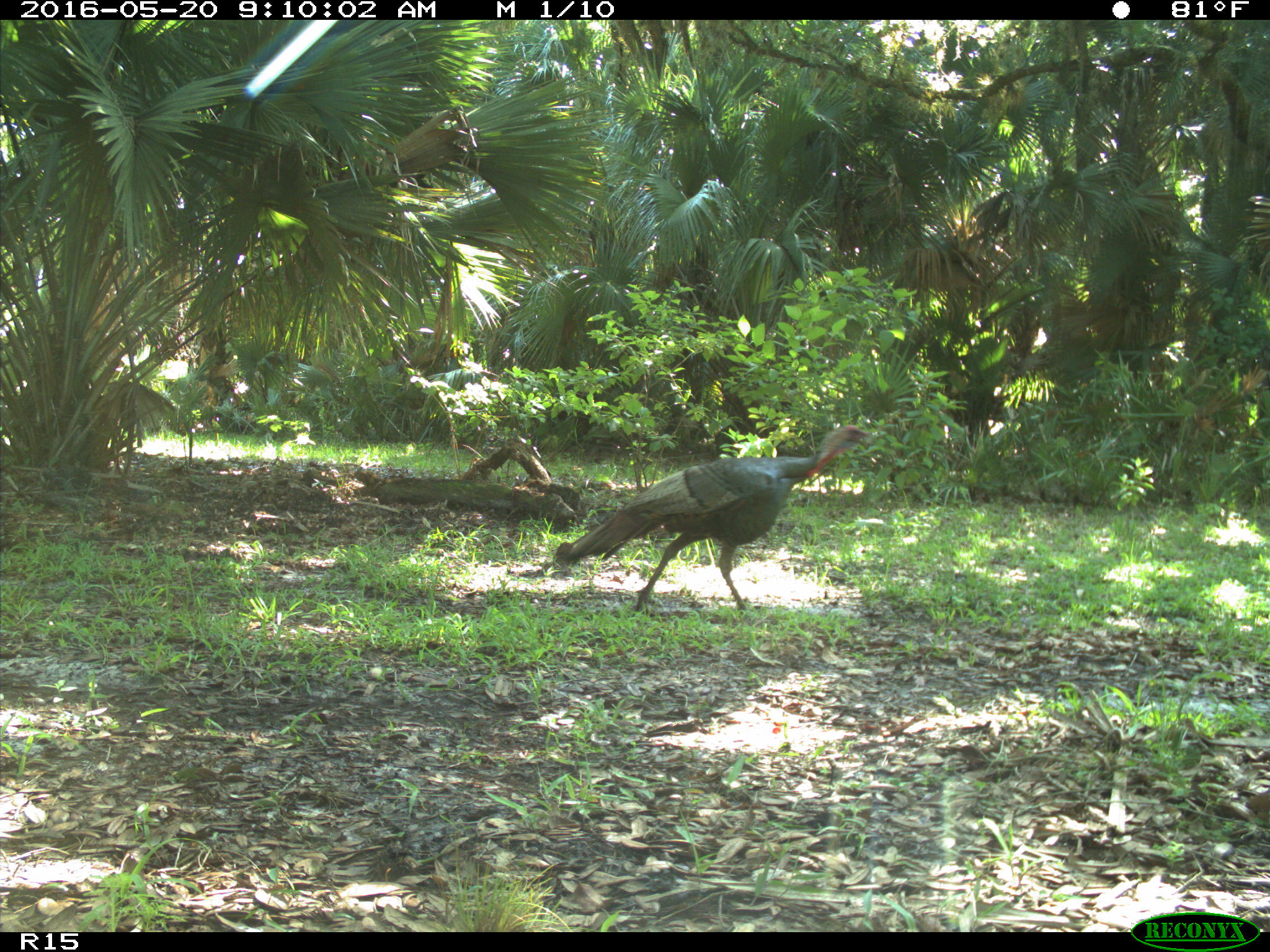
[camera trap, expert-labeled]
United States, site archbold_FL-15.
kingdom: Animalia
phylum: Chordata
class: Aves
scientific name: Aves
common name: birds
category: unidentified bird